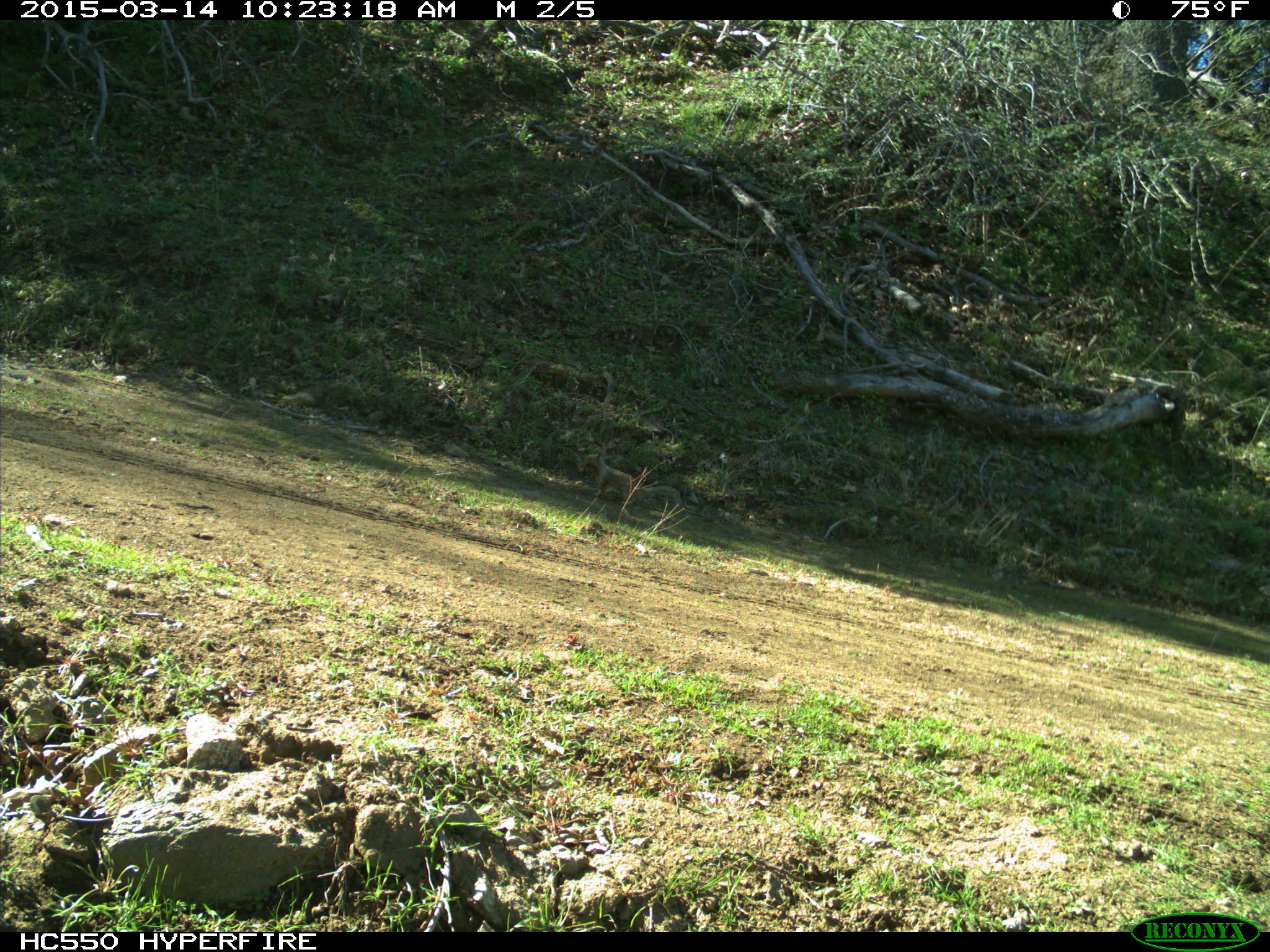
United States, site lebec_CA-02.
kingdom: Animalia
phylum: Chordata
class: Mammalia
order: Rodentia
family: Sciuridae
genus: Otospermophilus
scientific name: Otospermophilus beecheyi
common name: california ground squirrel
Otospermophilus beecheyi (california ground squirrel).